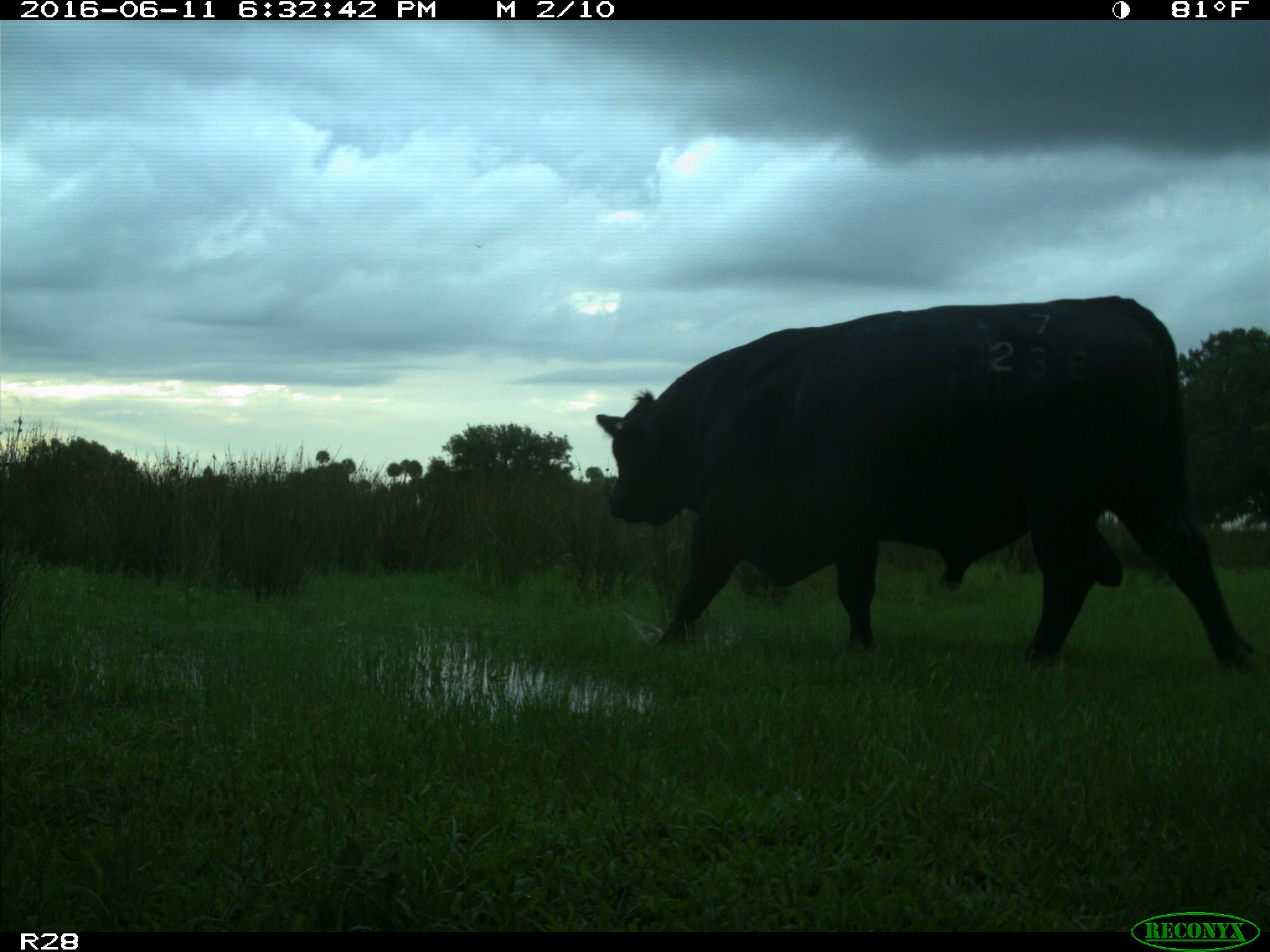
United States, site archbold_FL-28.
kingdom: Animalia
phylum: Chordata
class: Mammalia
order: Artiodactyla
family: Bovidae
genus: Bos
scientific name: Bos taurus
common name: domestic cow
Bos taurus (domestic cow).